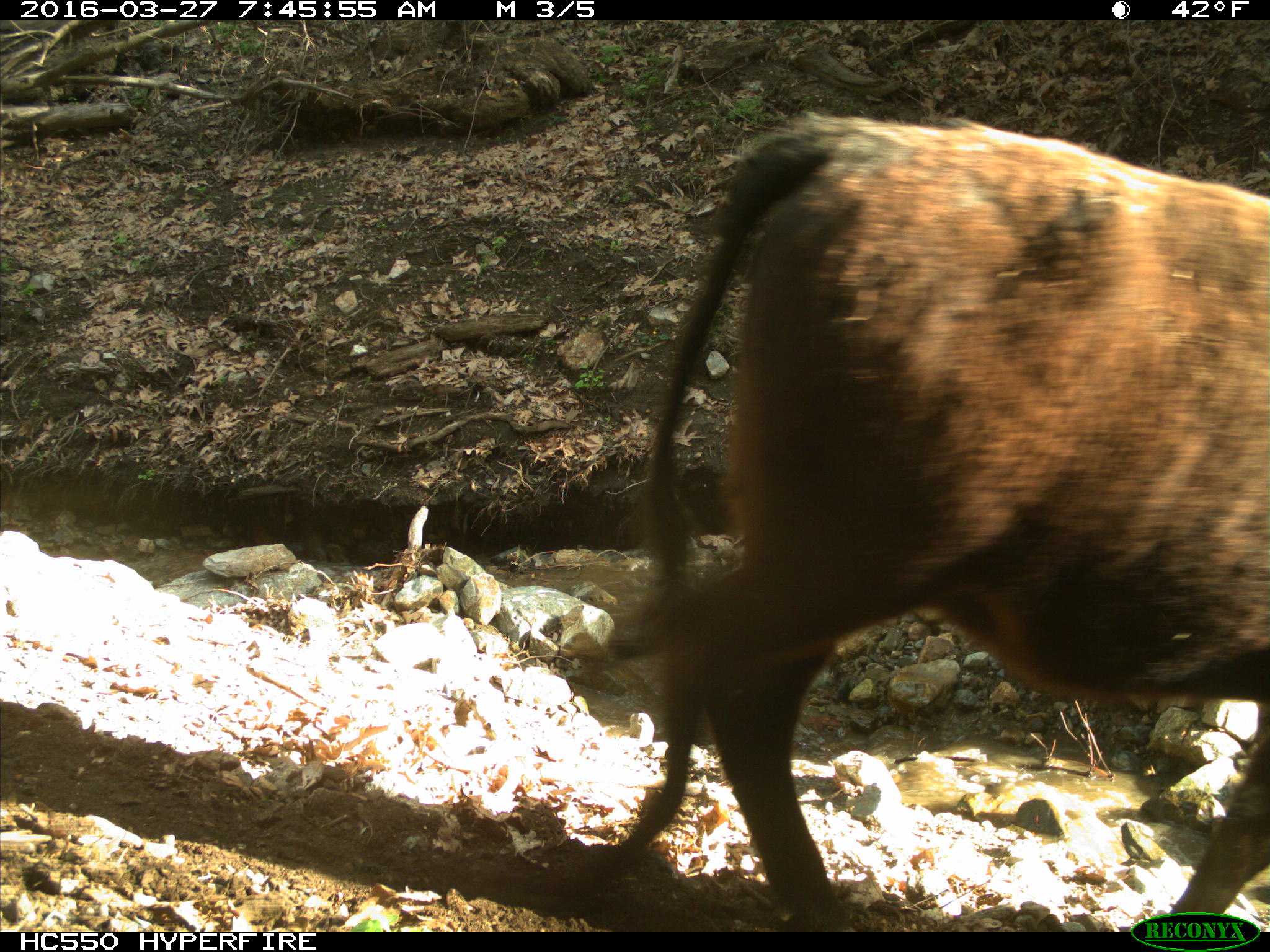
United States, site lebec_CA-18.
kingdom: Animalia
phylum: Chordata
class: Mammalia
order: Artiodactyla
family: Bovidae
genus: Bos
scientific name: Bos taurus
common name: domestic cow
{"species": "Bos taurus (domestic cow)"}